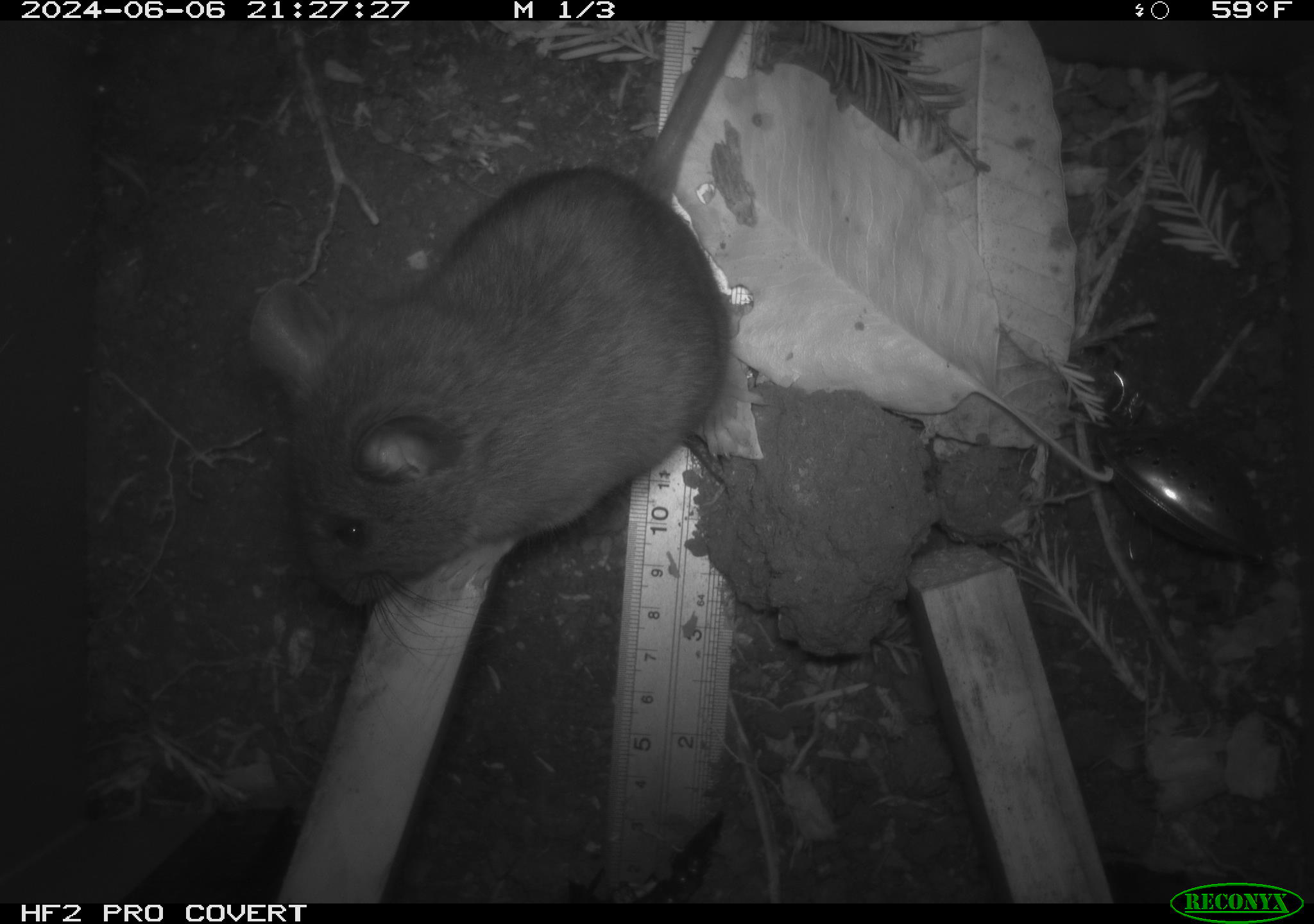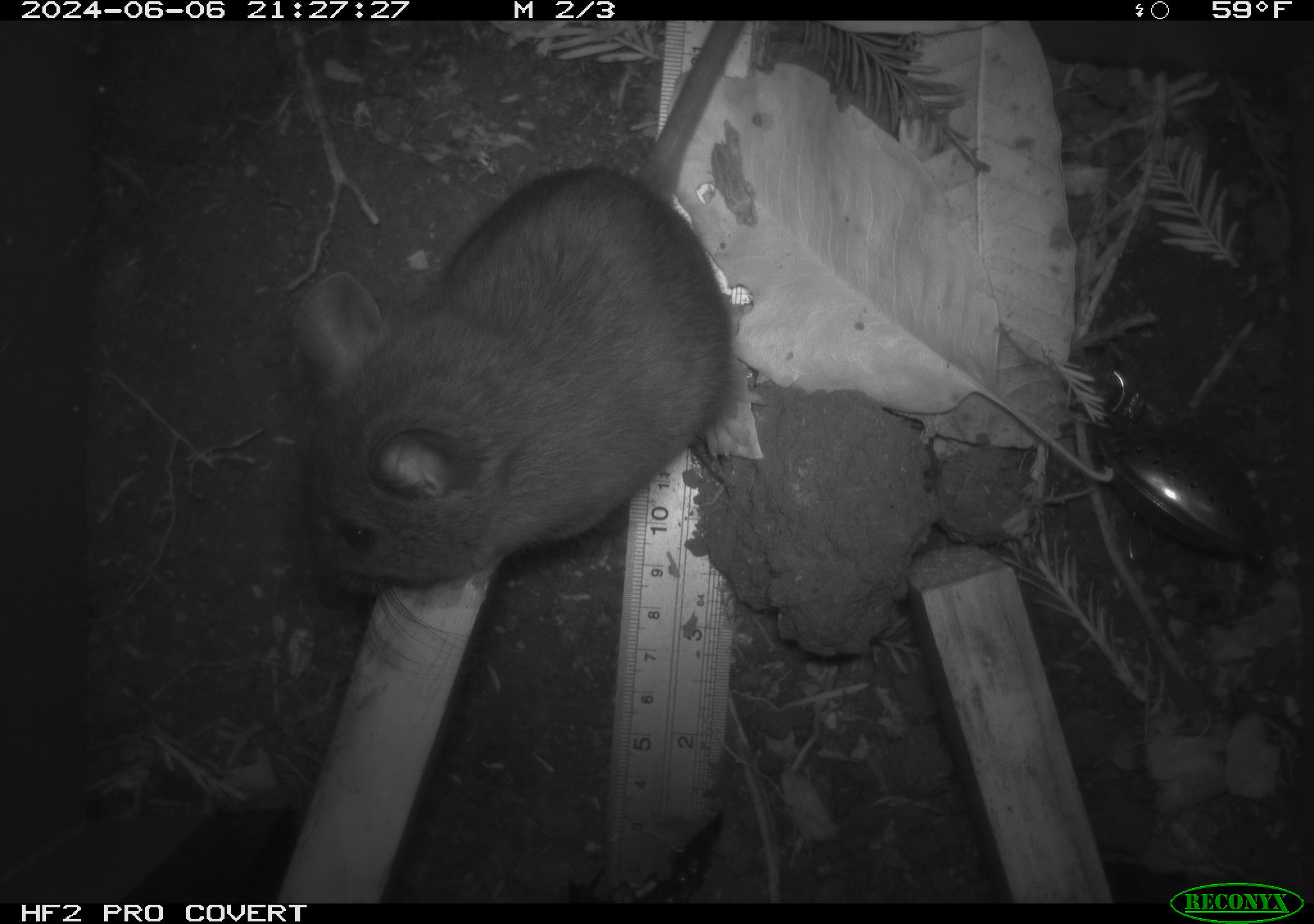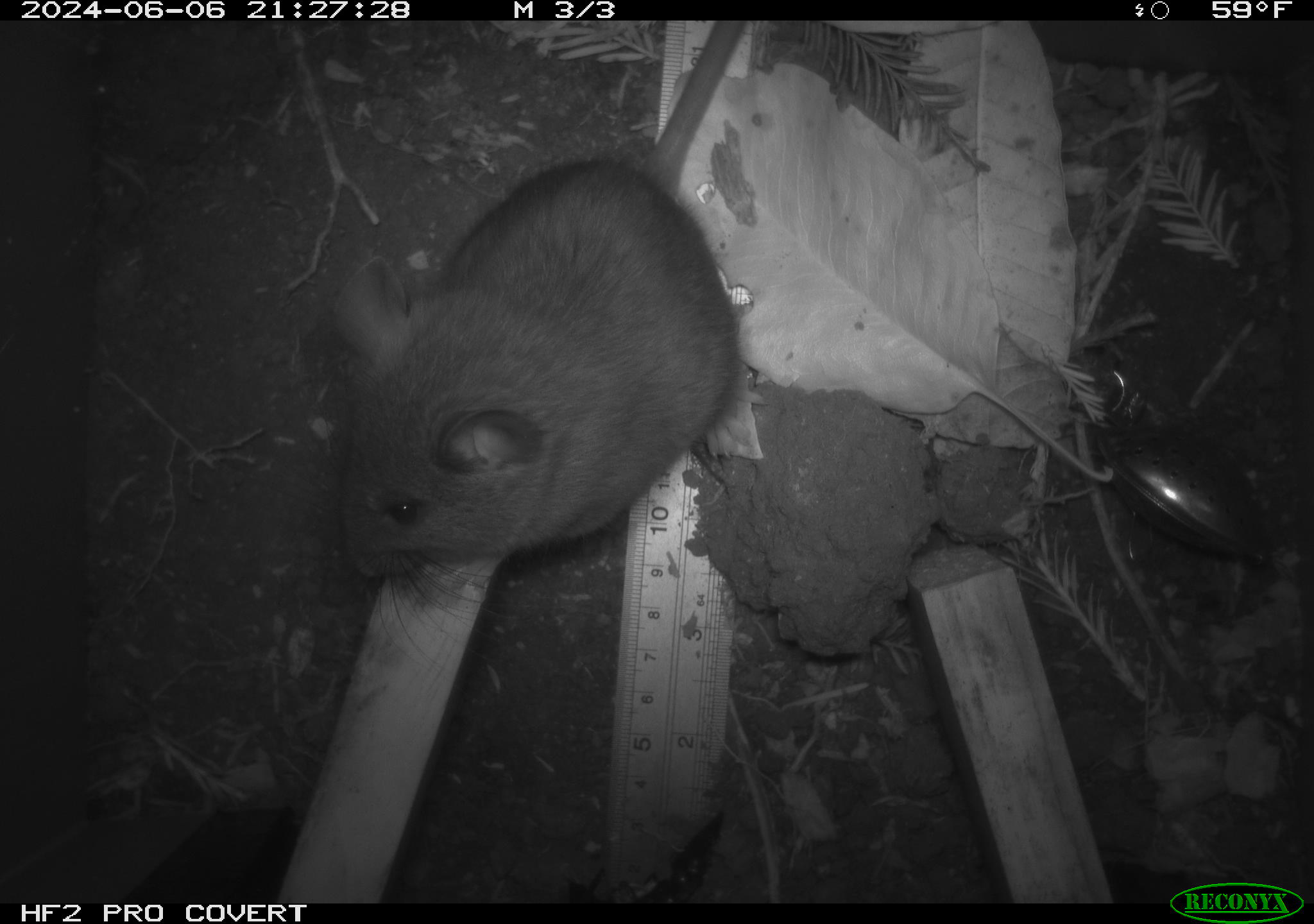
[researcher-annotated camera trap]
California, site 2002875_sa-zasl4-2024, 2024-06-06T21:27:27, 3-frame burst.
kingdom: Animalia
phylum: Chordata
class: Mammalia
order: Rodentia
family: Cricetidae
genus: Neotoma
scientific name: Neotoma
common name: pack rat or woodrat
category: neotoma species